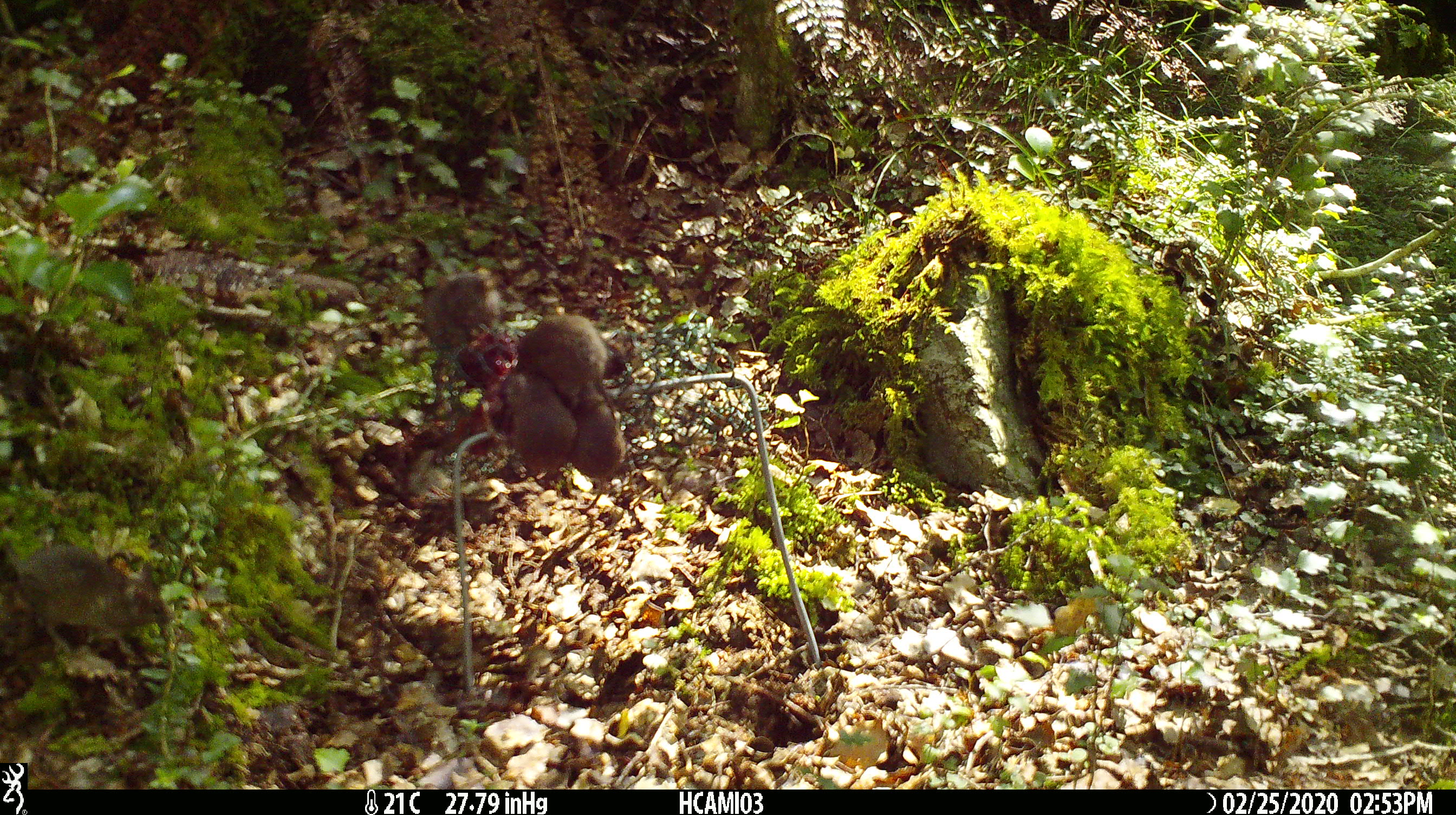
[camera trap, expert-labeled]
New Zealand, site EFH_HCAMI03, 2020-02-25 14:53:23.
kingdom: Animalia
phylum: Chordata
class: Mammalia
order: Rodentia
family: Muridae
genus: Mus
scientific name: Mus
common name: mouse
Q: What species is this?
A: Mouse (Mus).